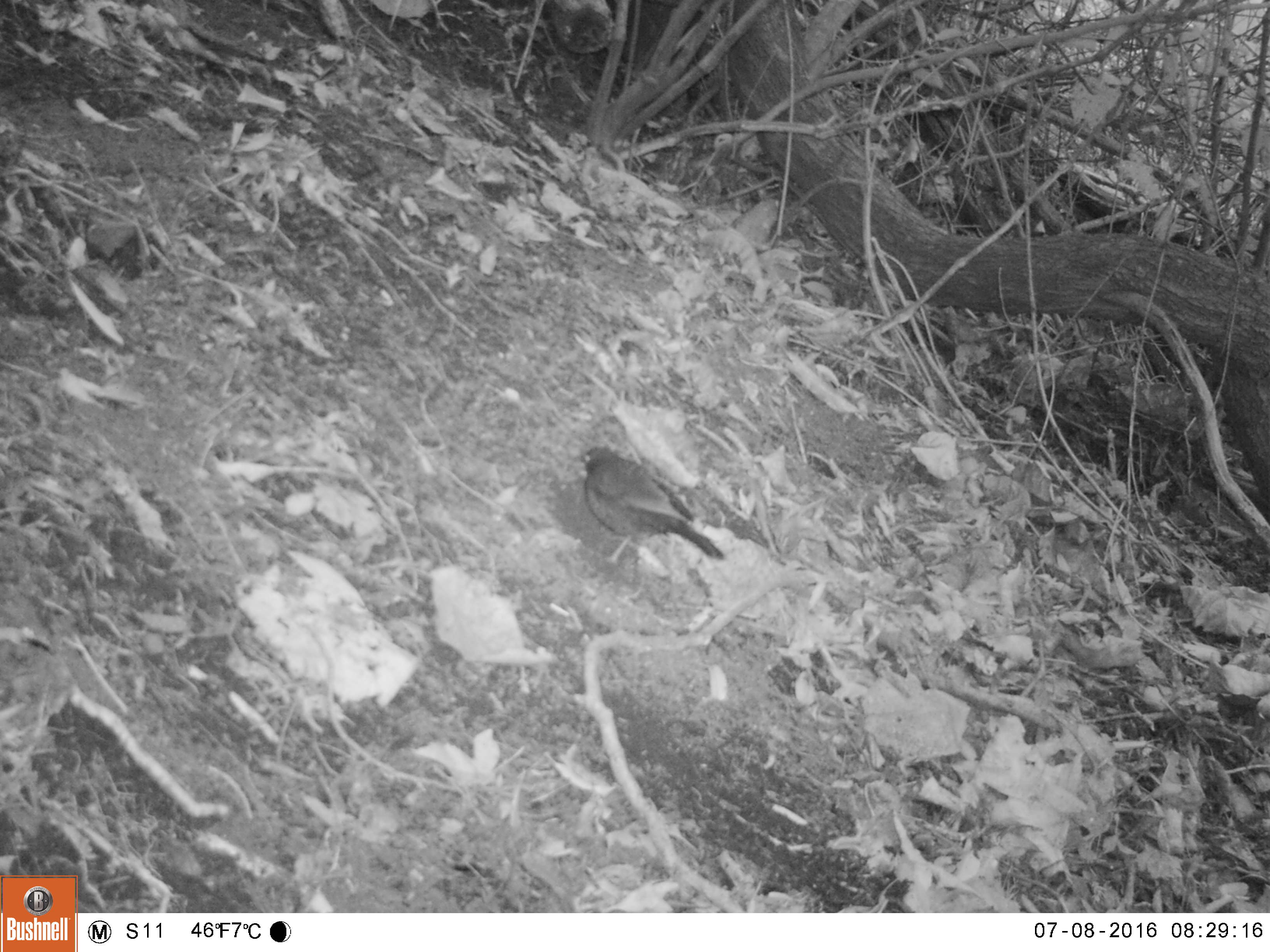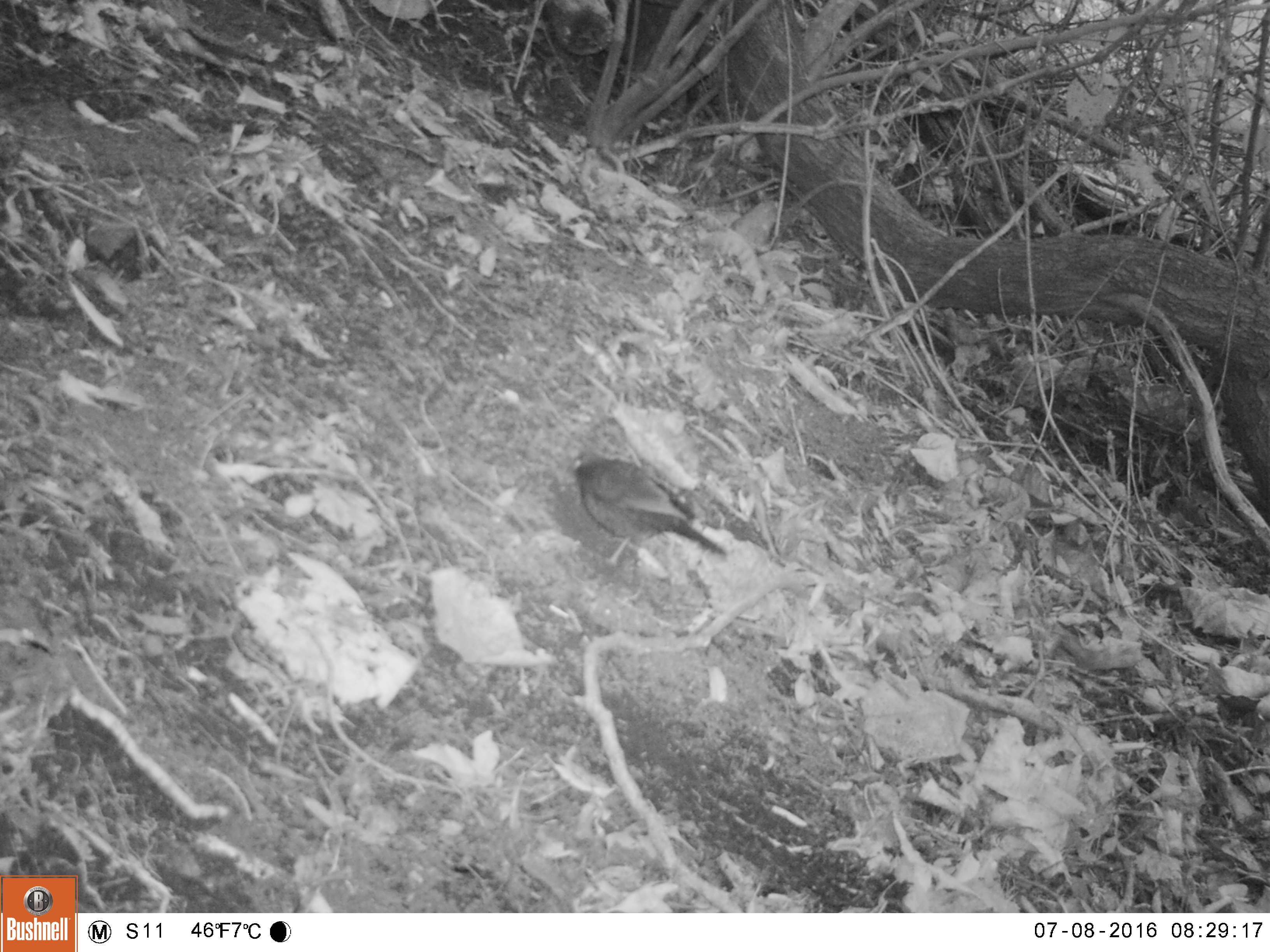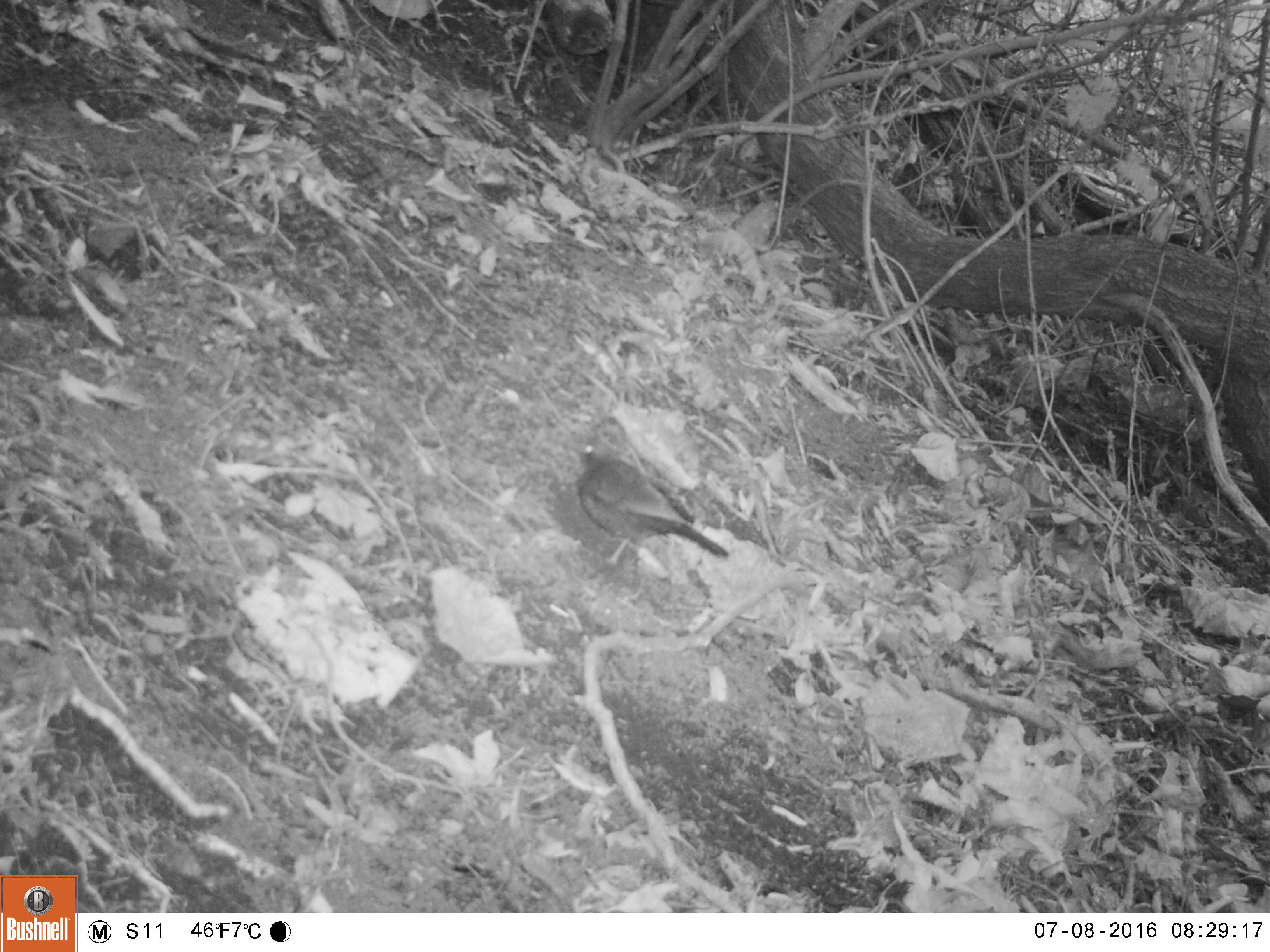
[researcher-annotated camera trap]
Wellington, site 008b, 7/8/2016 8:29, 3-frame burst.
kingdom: Animalia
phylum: Chordata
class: Aves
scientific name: Aves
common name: bird